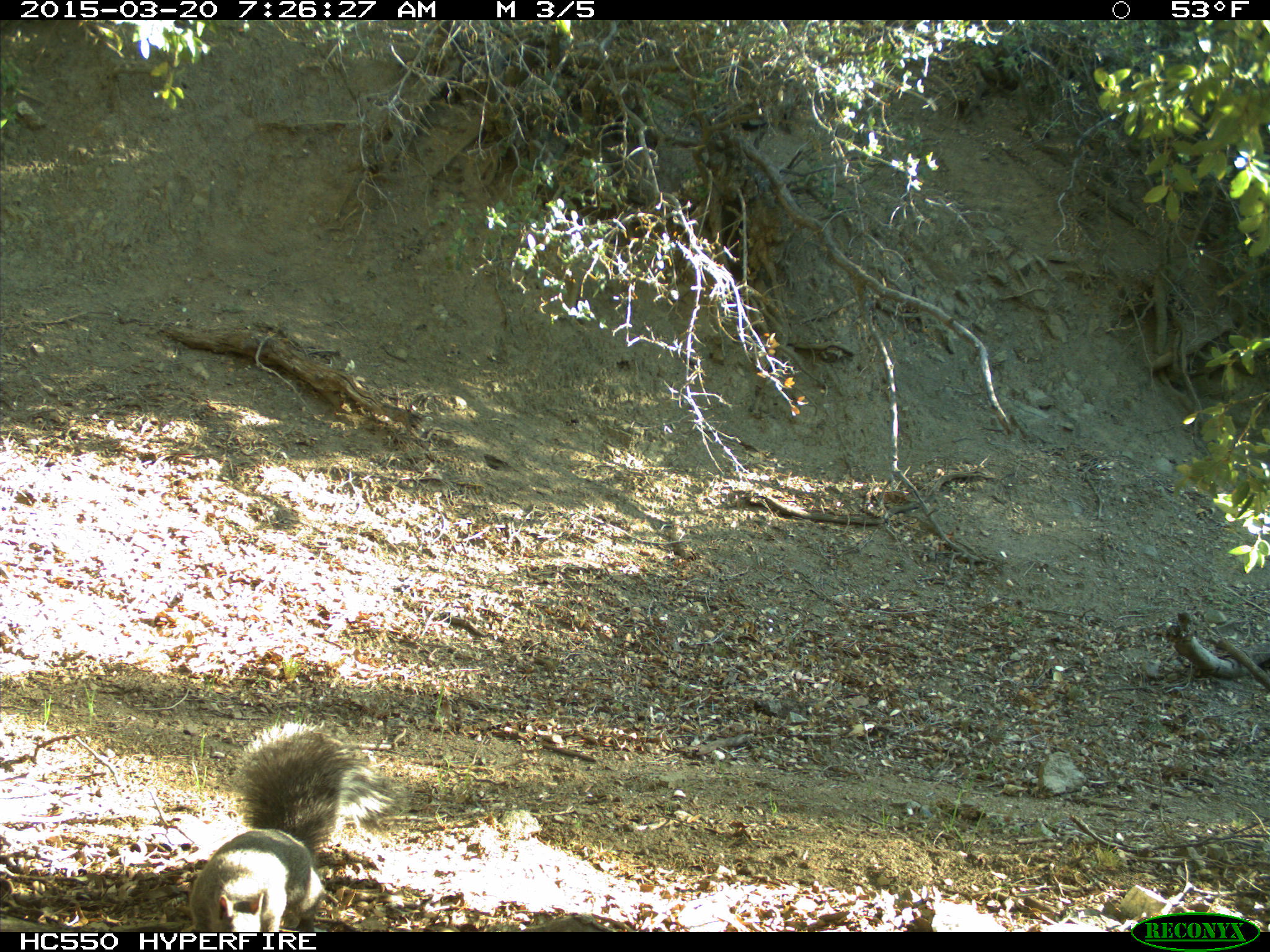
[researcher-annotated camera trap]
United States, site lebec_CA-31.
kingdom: Animalia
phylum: Chordata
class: Mammalia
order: Rodentia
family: Sciuridae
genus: Sciurus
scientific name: Sciurus carolinensis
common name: eastern gray squirrel